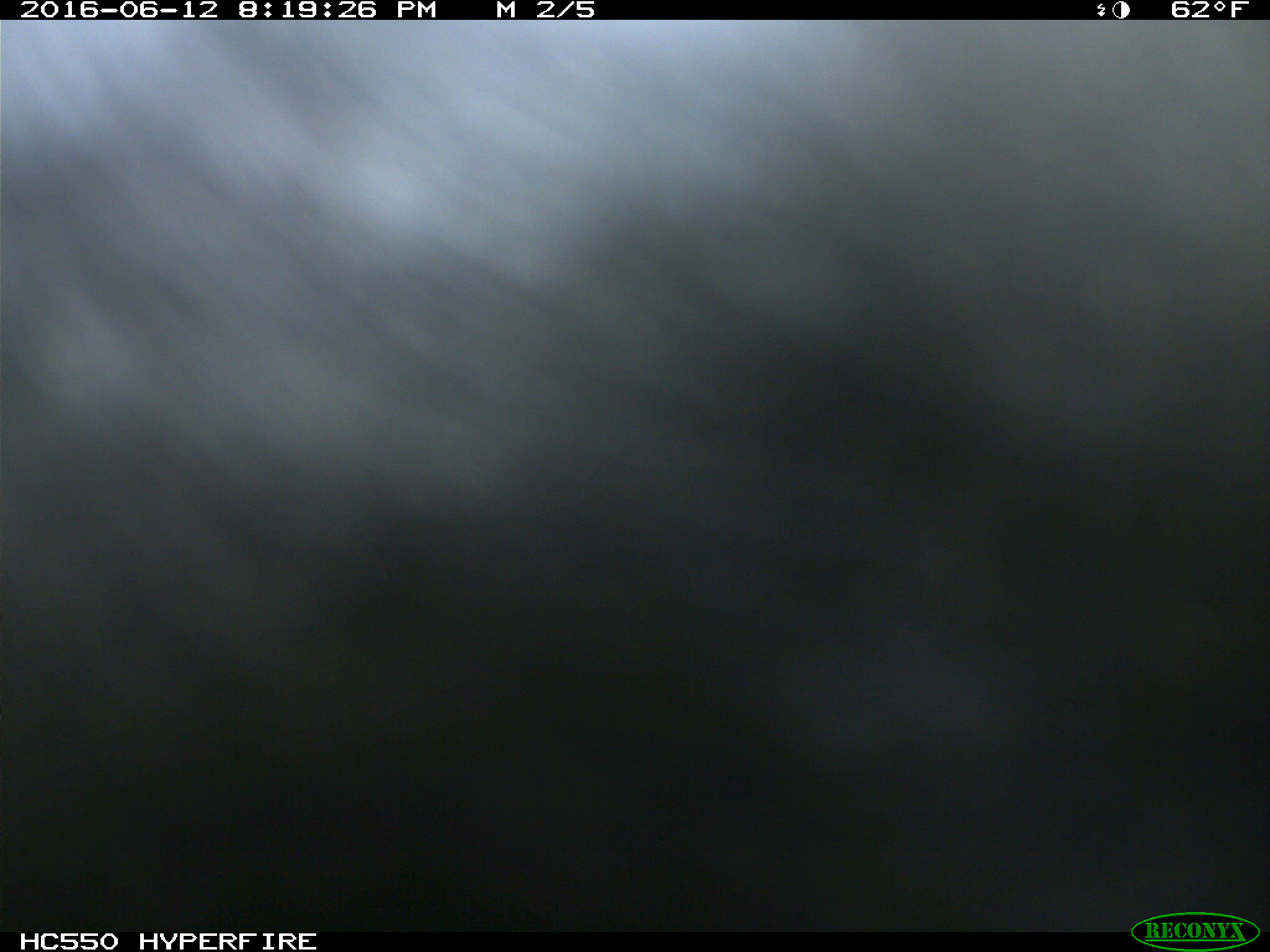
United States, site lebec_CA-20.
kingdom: Animalia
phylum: Chordata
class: Mammalia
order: Artiodactyla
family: Bovidae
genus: Bos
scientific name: Bos taurus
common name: domestic cow